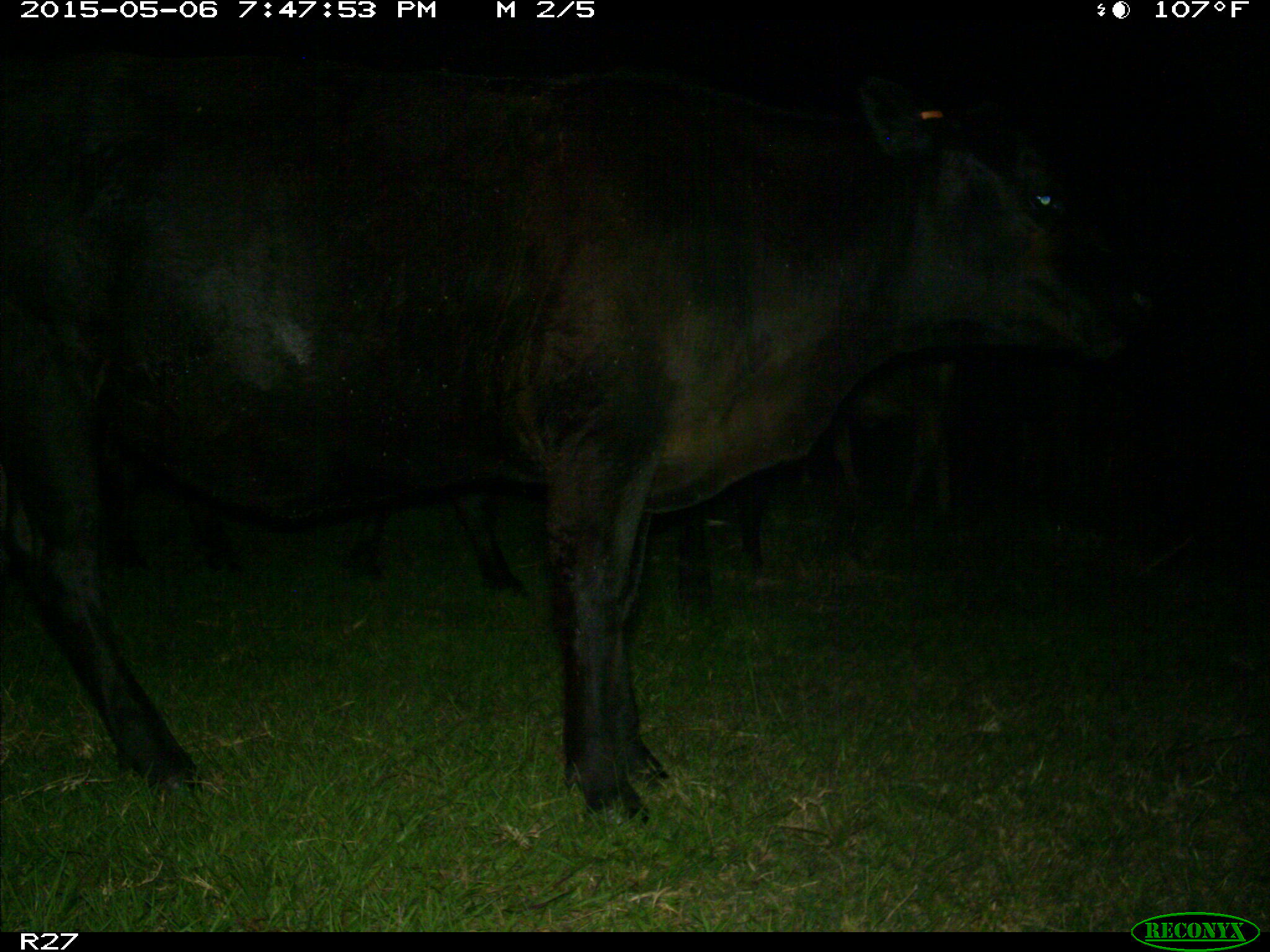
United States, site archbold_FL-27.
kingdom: Animalia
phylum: Chordata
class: Mammalia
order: Artiodactyla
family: Bovidae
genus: Bos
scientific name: Bos taurus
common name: domestic cow